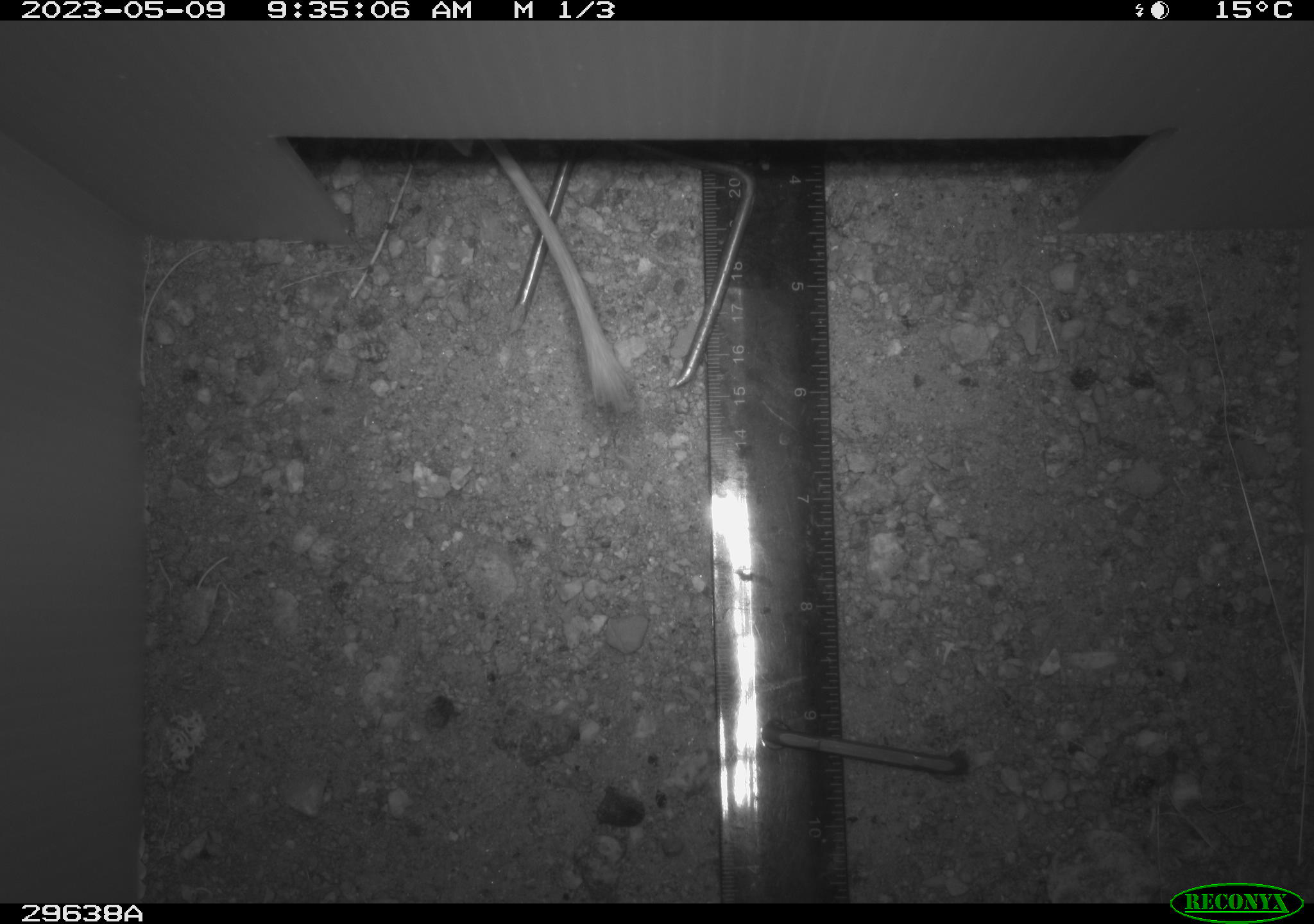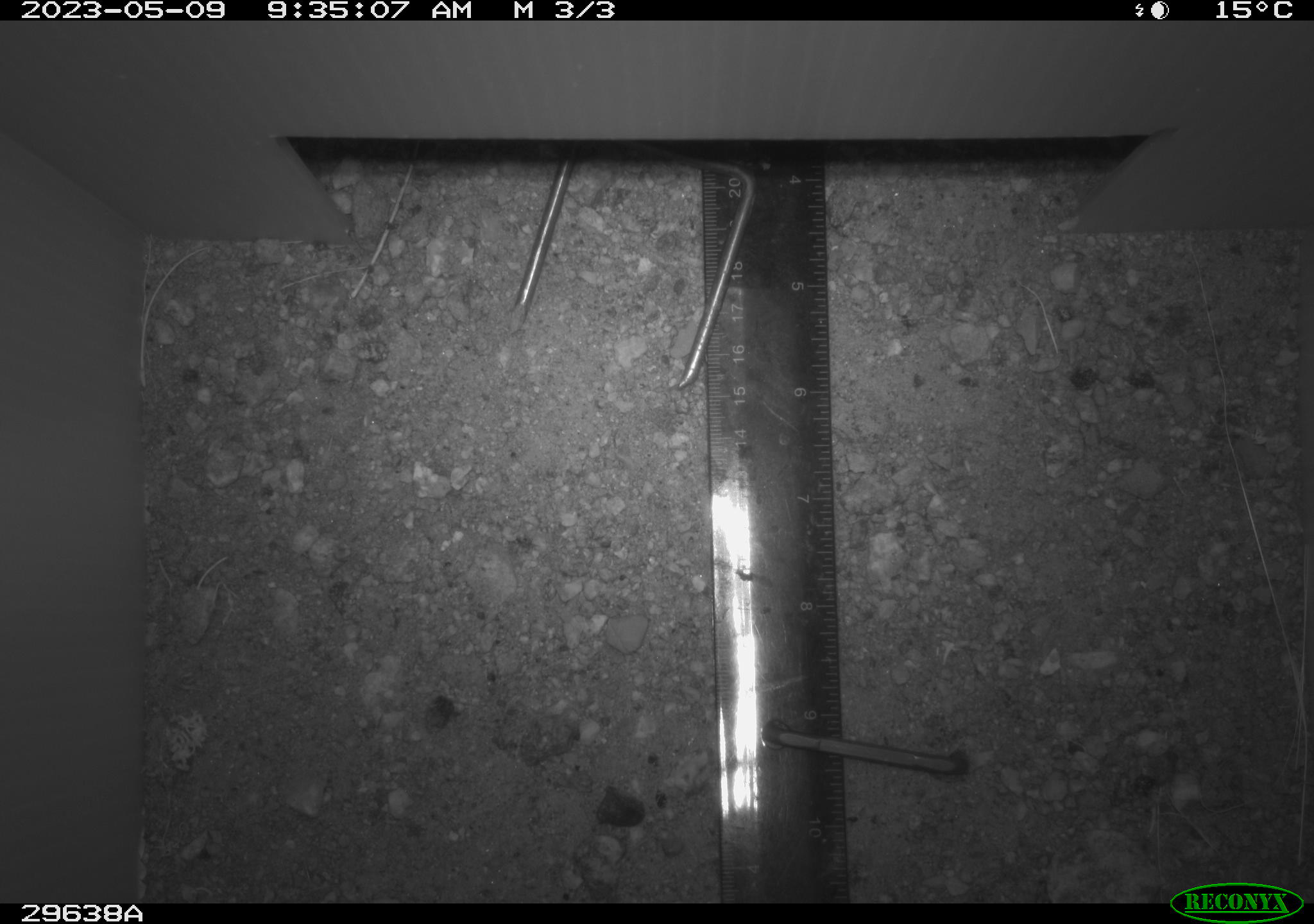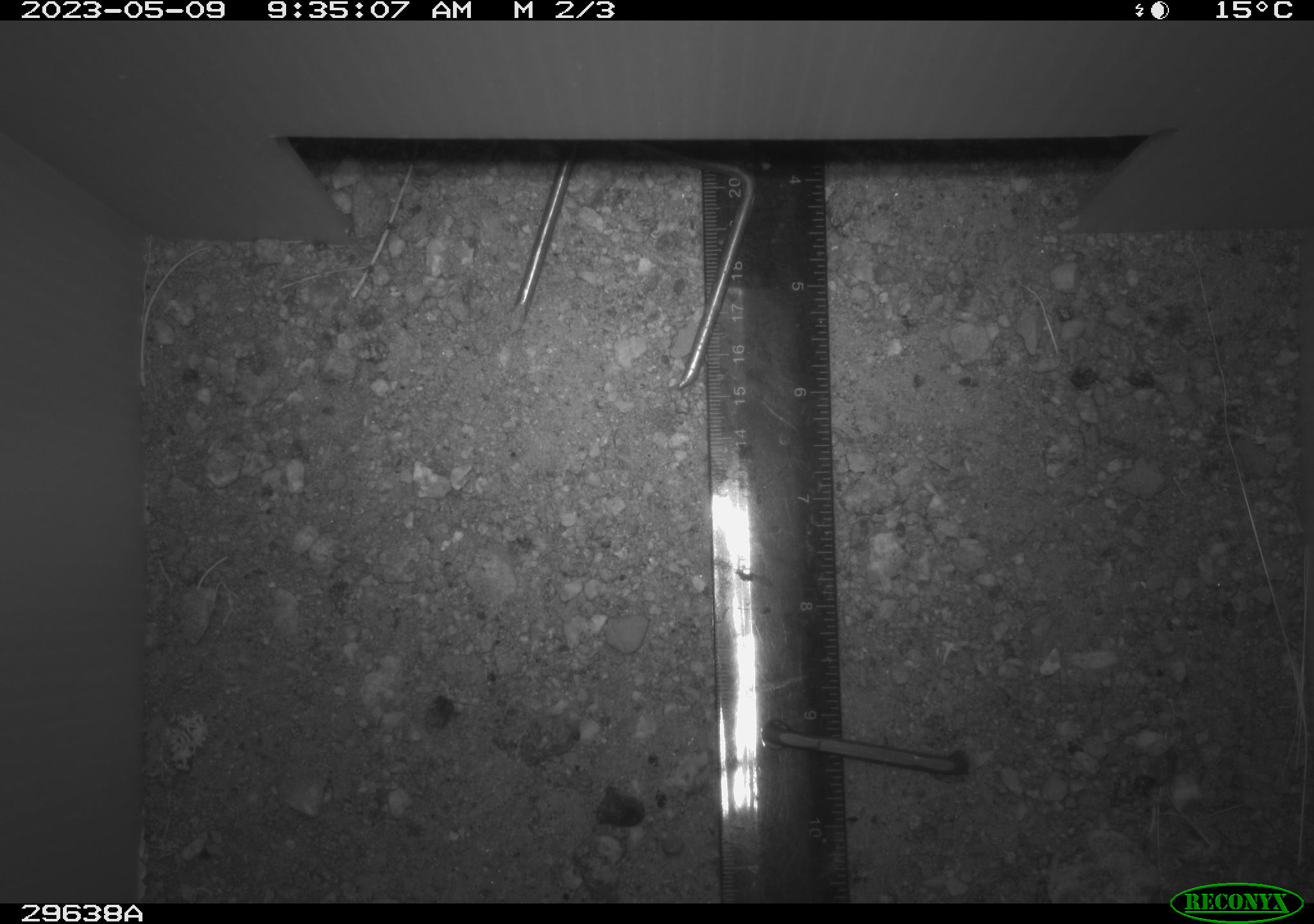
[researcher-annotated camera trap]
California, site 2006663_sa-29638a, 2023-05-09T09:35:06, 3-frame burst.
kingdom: Animalia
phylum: Chordata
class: Mammalia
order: Rodentia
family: Heteromyidae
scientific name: Heteromyidae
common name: kangaroo rats and pocket mice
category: heteromyidae family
Heteromyidae family (kangaroo rats and pocket mice) (Heteromyidae).